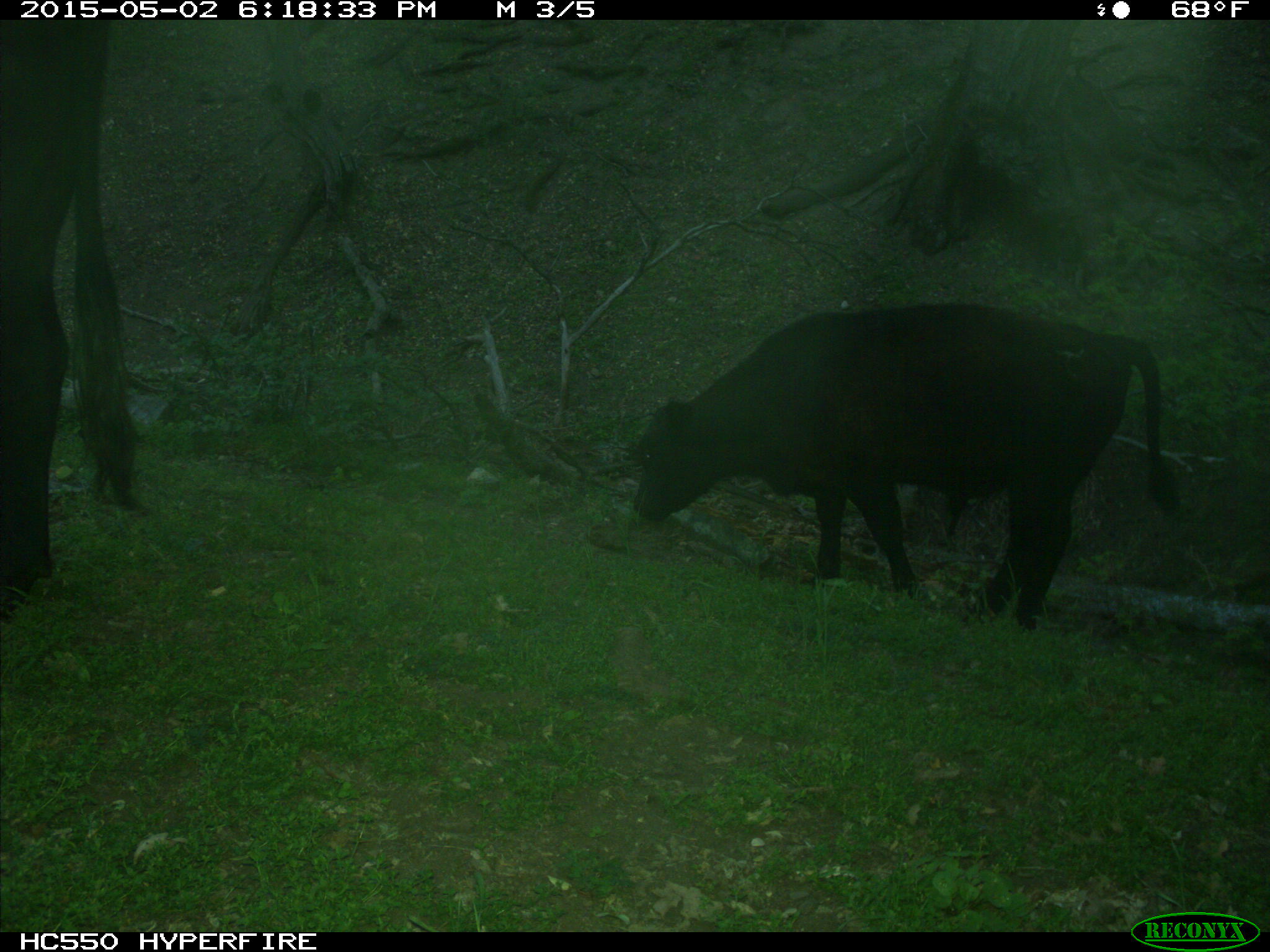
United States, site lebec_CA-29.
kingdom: Animalia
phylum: Chordata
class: Mammalia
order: Artiodactyla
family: Bovidae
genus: Bos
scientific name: Bos taurus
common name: domestic cow